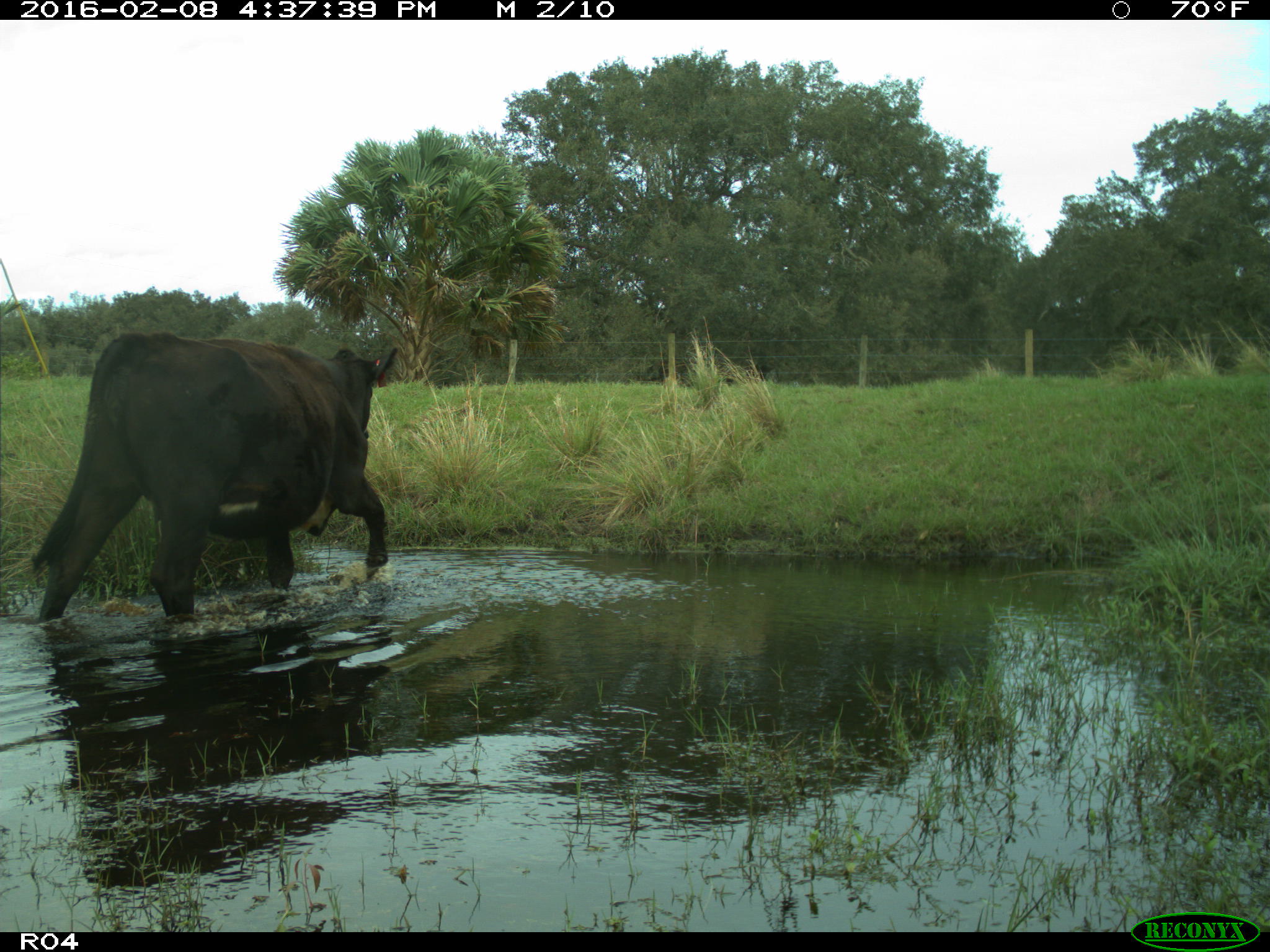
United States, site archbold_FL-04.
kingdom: Animalia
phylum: Chordata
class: Mammalia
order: Artiodactyla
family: Bovidae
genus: Bos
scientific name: Bos taurus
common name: domestic cow